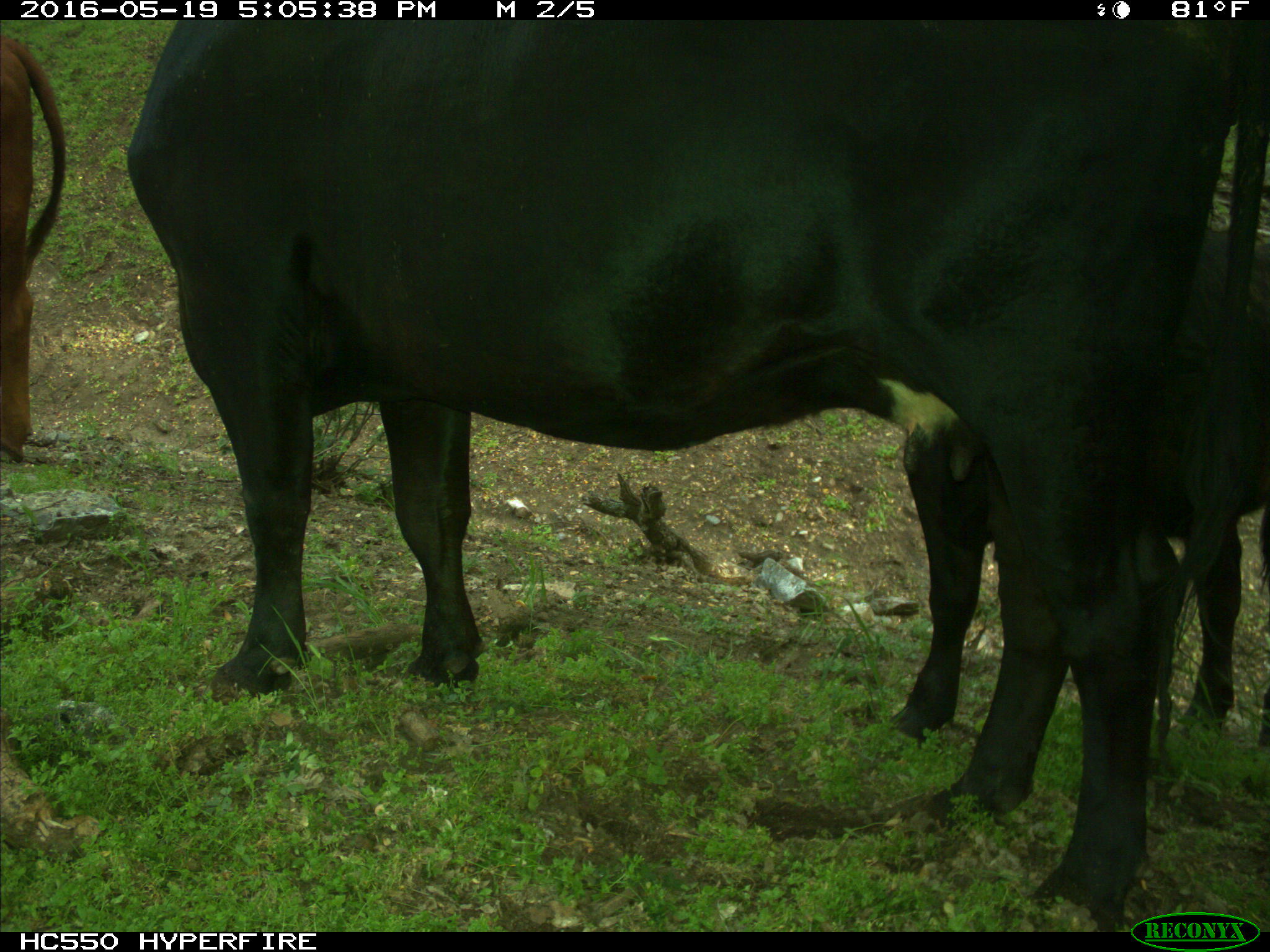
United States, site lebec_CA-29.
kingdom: Animalia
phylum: Chordata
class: Mammalia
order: Artiodactyla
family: Bovidae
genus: Bos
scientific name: Bos taurus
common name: domestic cow